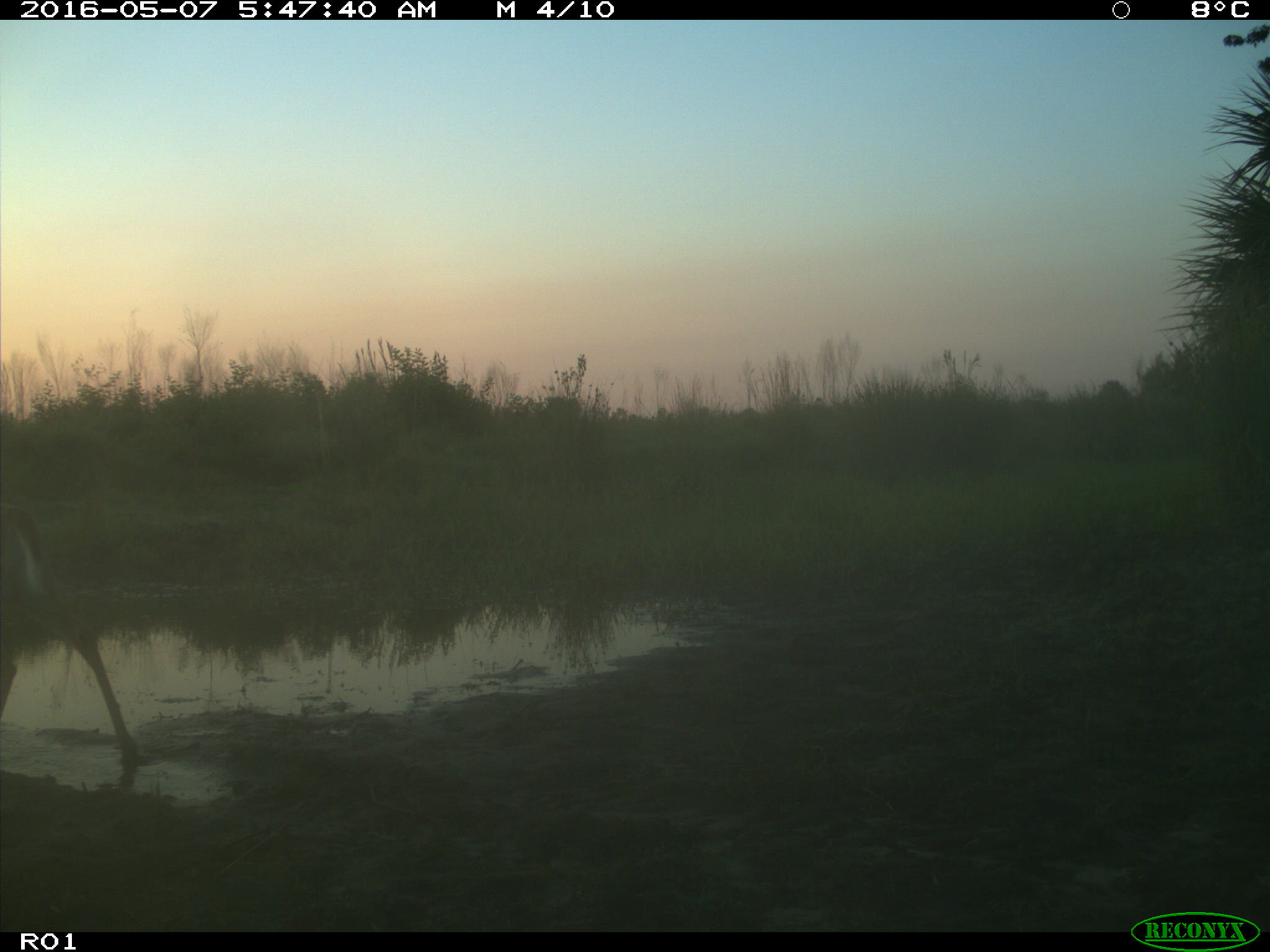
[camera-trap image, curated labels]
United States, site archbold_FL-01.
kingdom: Animalia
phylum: Chordata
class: Mammalia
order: Artiodactyla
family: Cervidae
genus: Odocoileus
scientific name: Odocoileus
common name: deer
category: unidentified deer